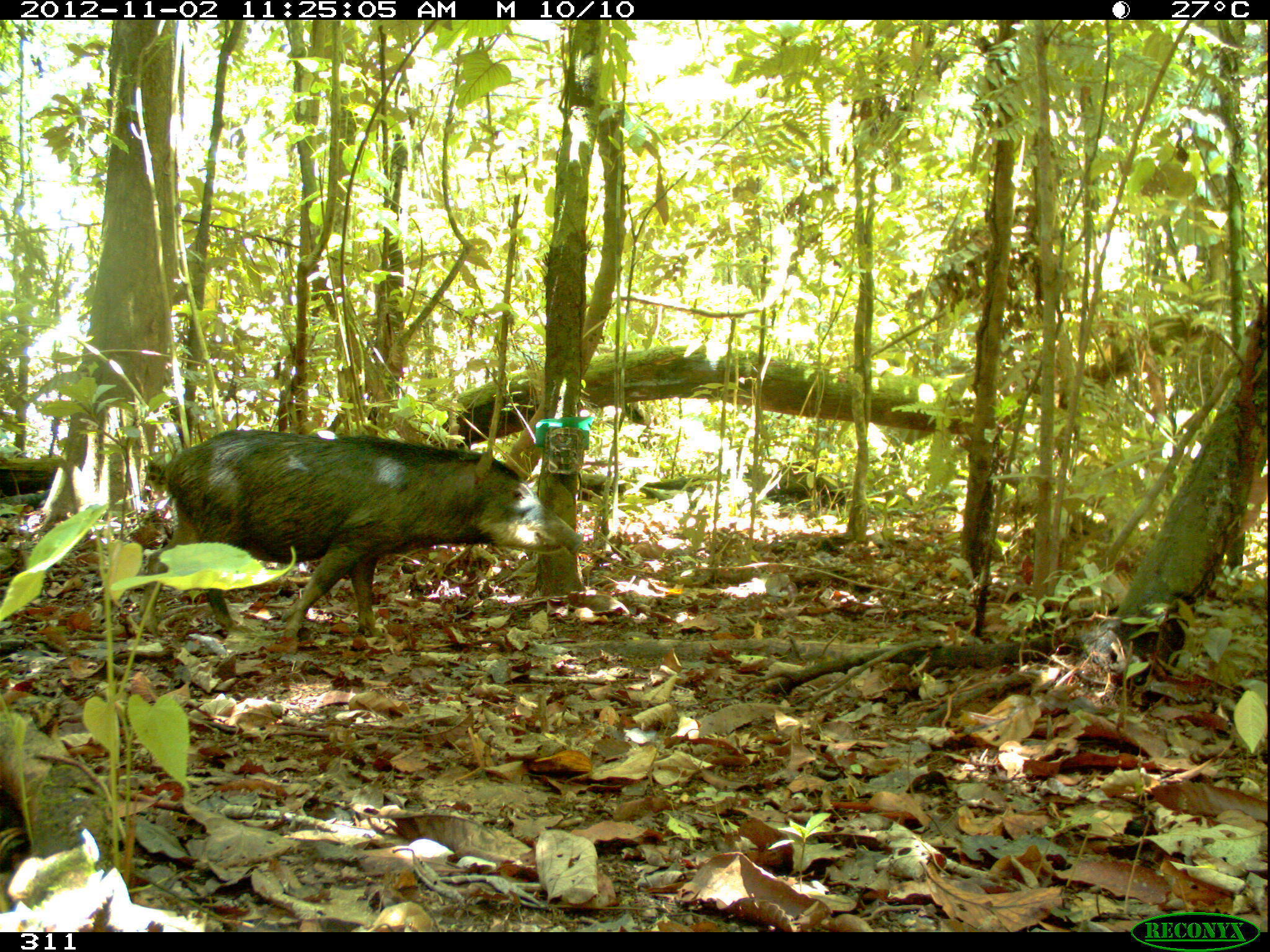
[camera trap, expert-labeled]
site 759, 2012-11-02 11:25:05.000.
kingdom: Animalia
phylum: Chordata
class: Mammalia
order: Artiodactyla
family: Tayassuidae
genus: Tayassu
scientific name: Tayassu pecari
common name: white-lipped peccary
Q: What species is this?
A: Tayassu pecari (white-lipped peccary).